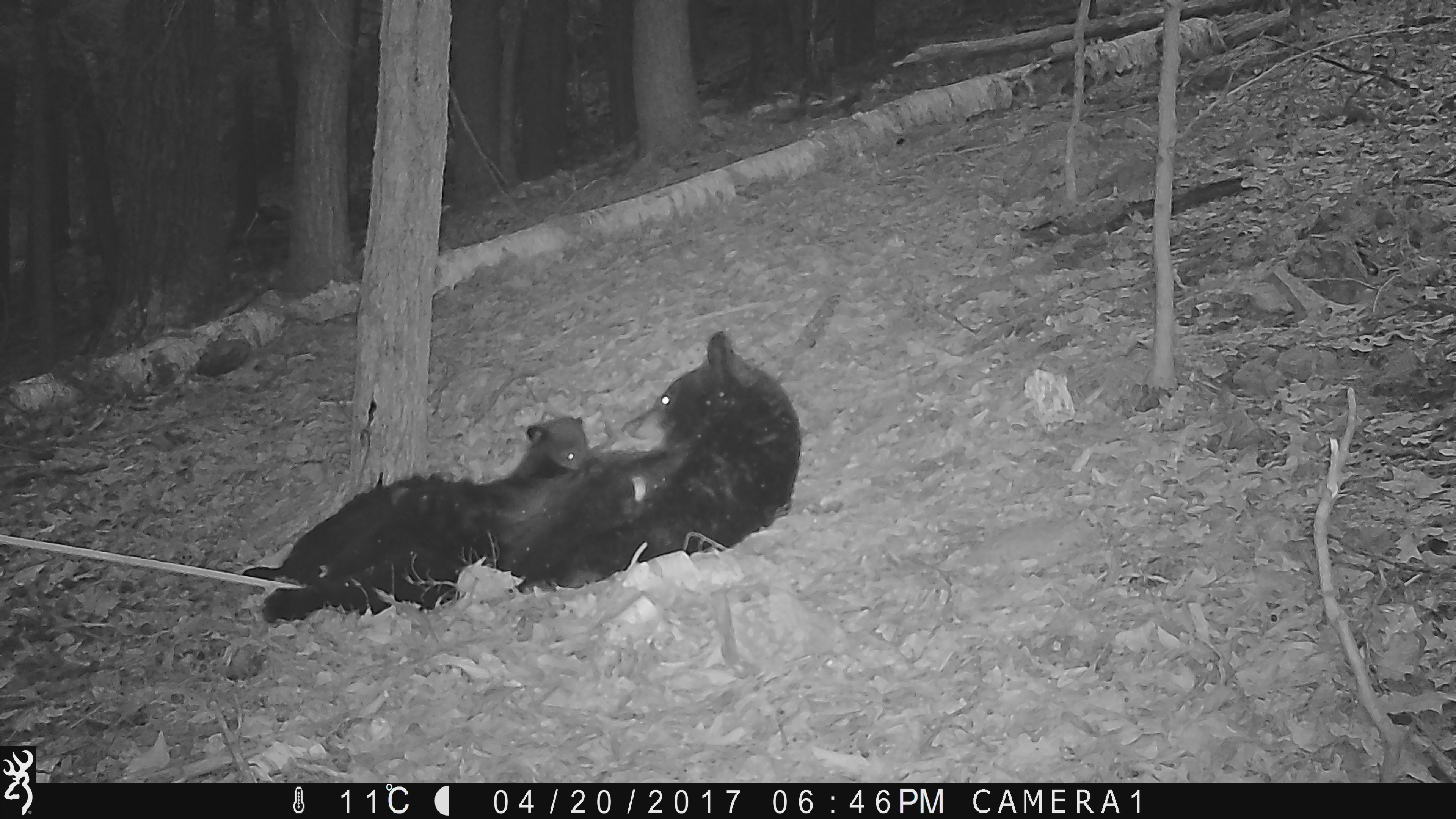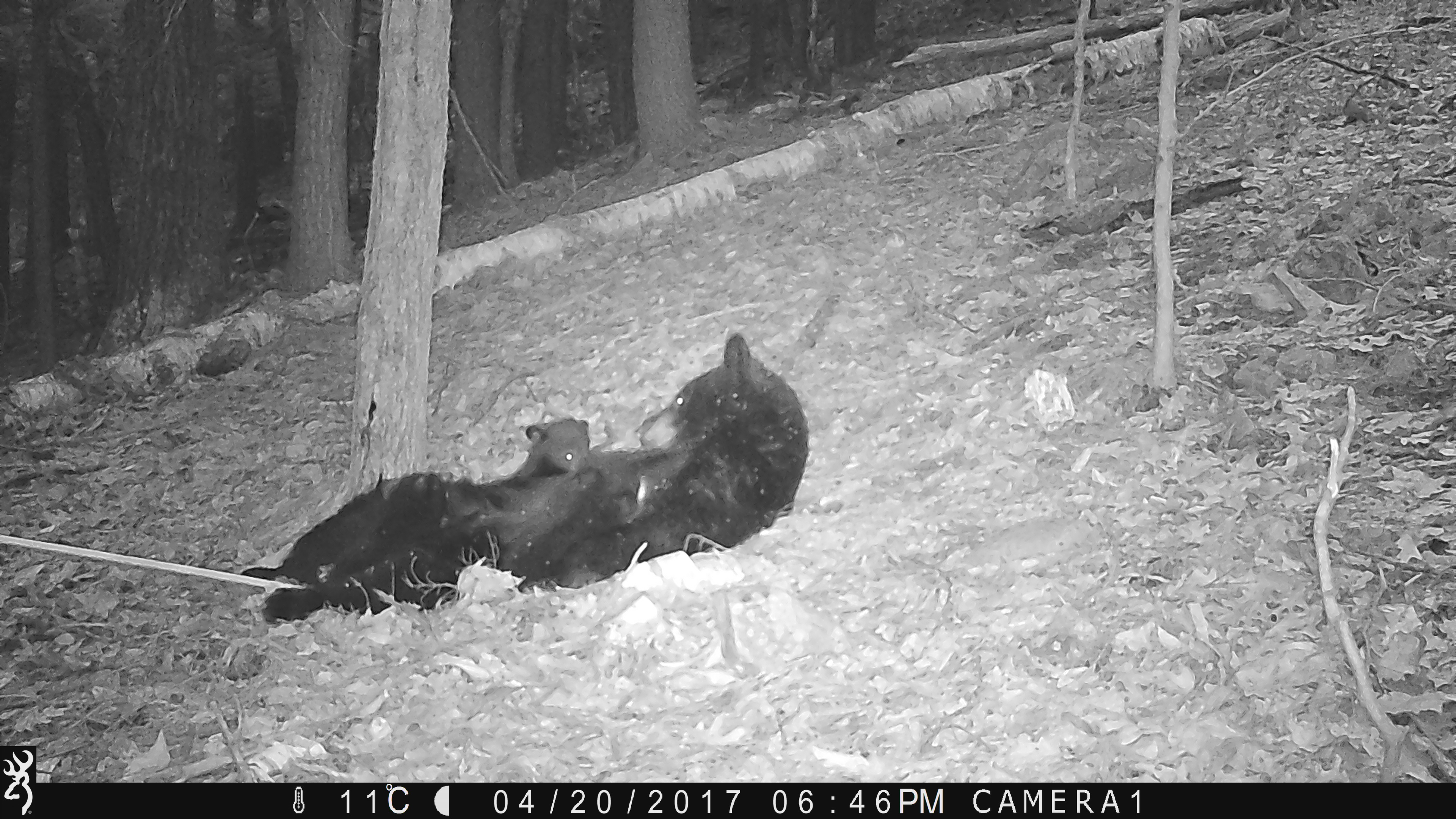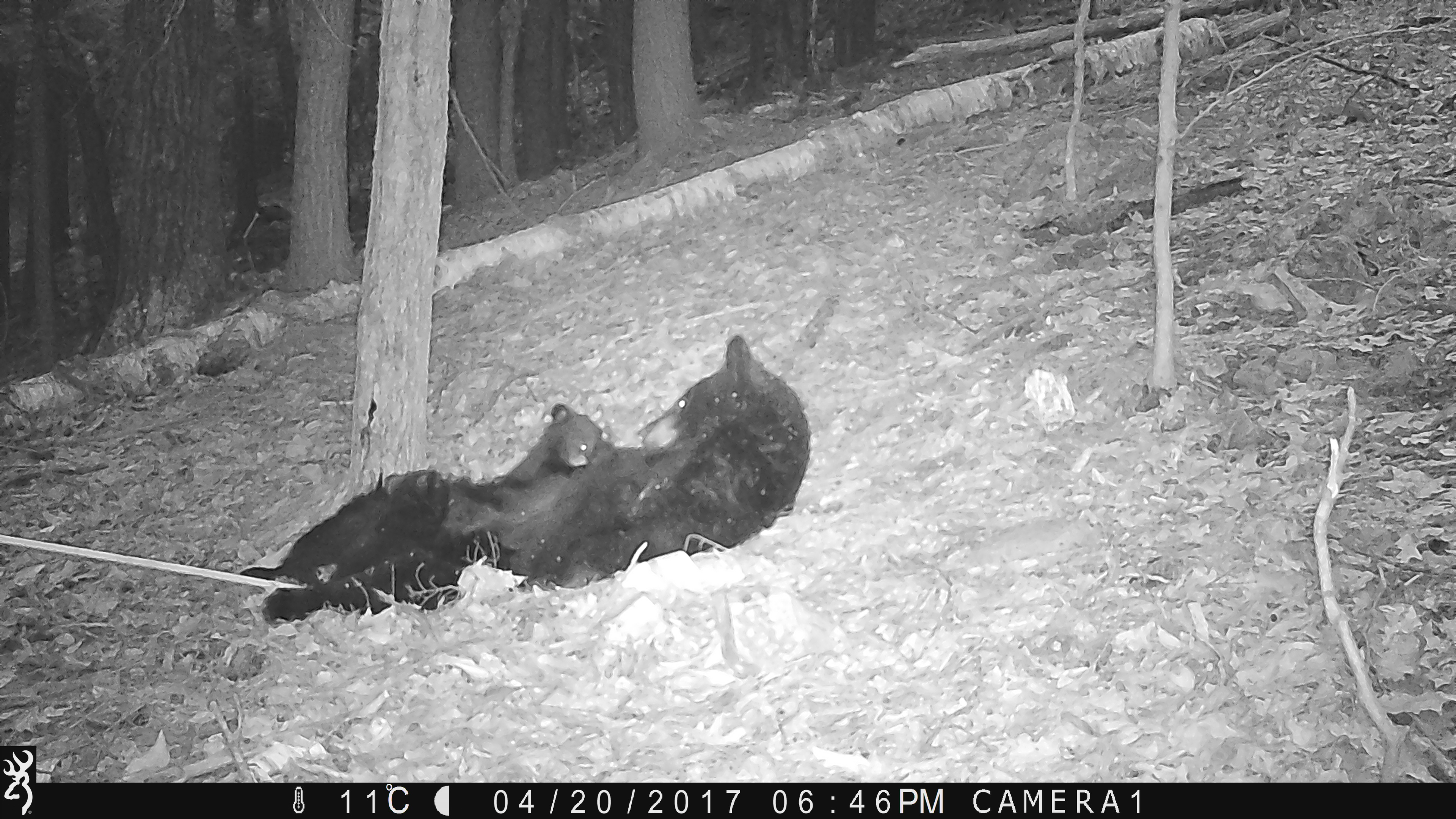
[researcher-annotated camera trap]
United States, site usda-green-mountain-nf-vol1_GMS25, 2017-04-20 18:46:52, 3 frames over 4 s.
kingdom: Animalia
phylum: Chordata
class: Mammalia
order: Carnivora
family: Ursidae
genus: Ursus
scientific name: Ursus americanus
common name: black bear